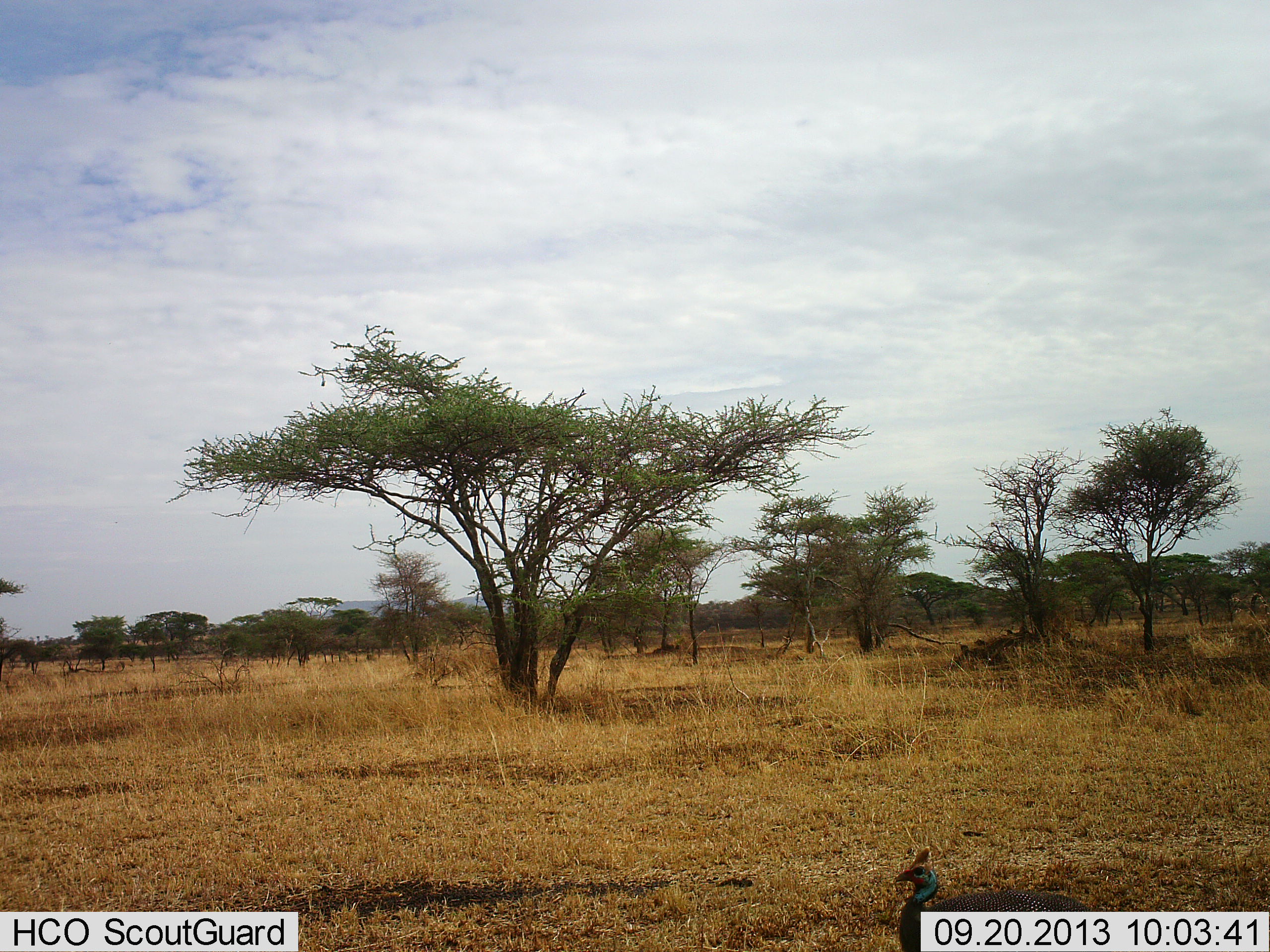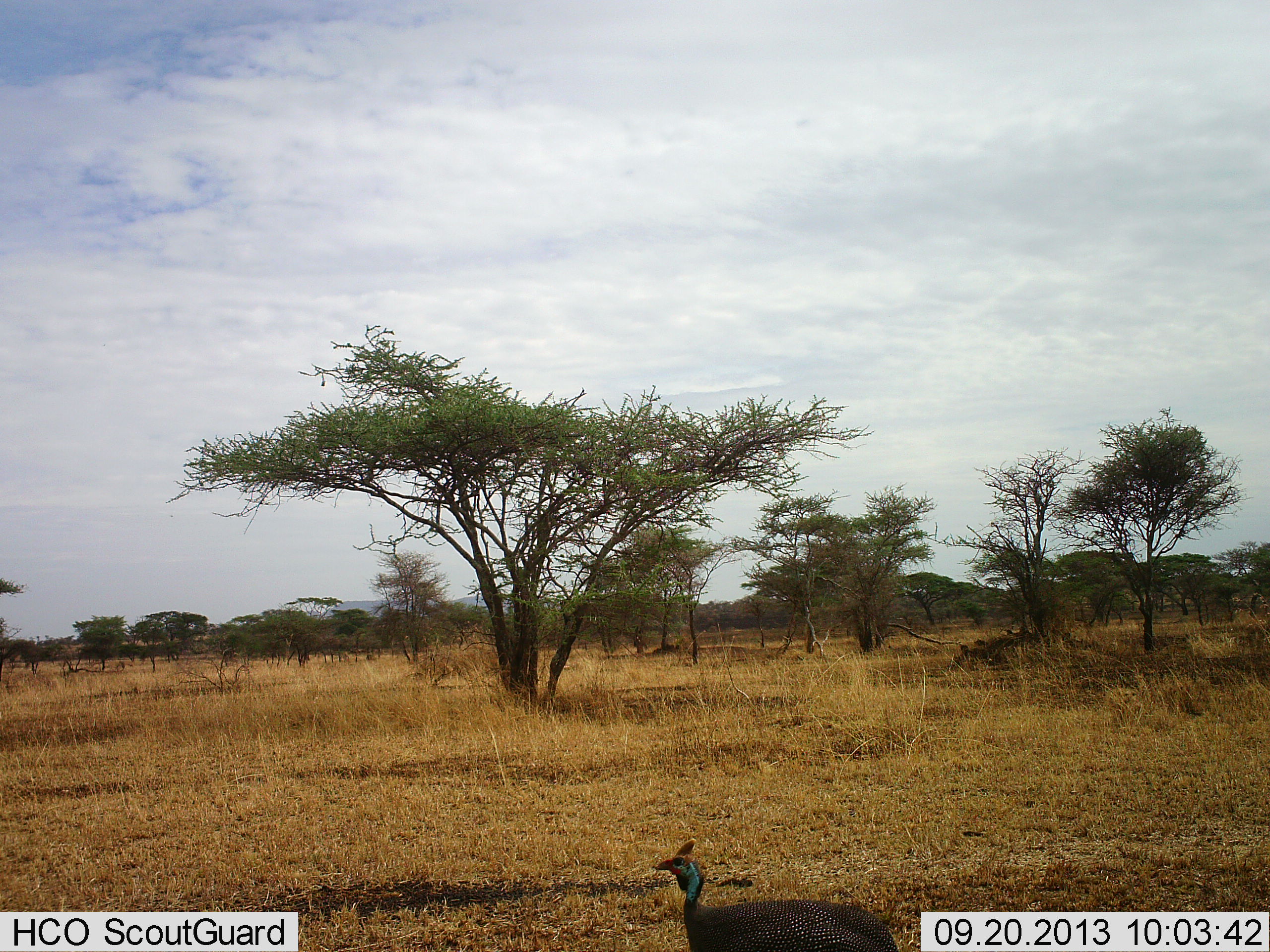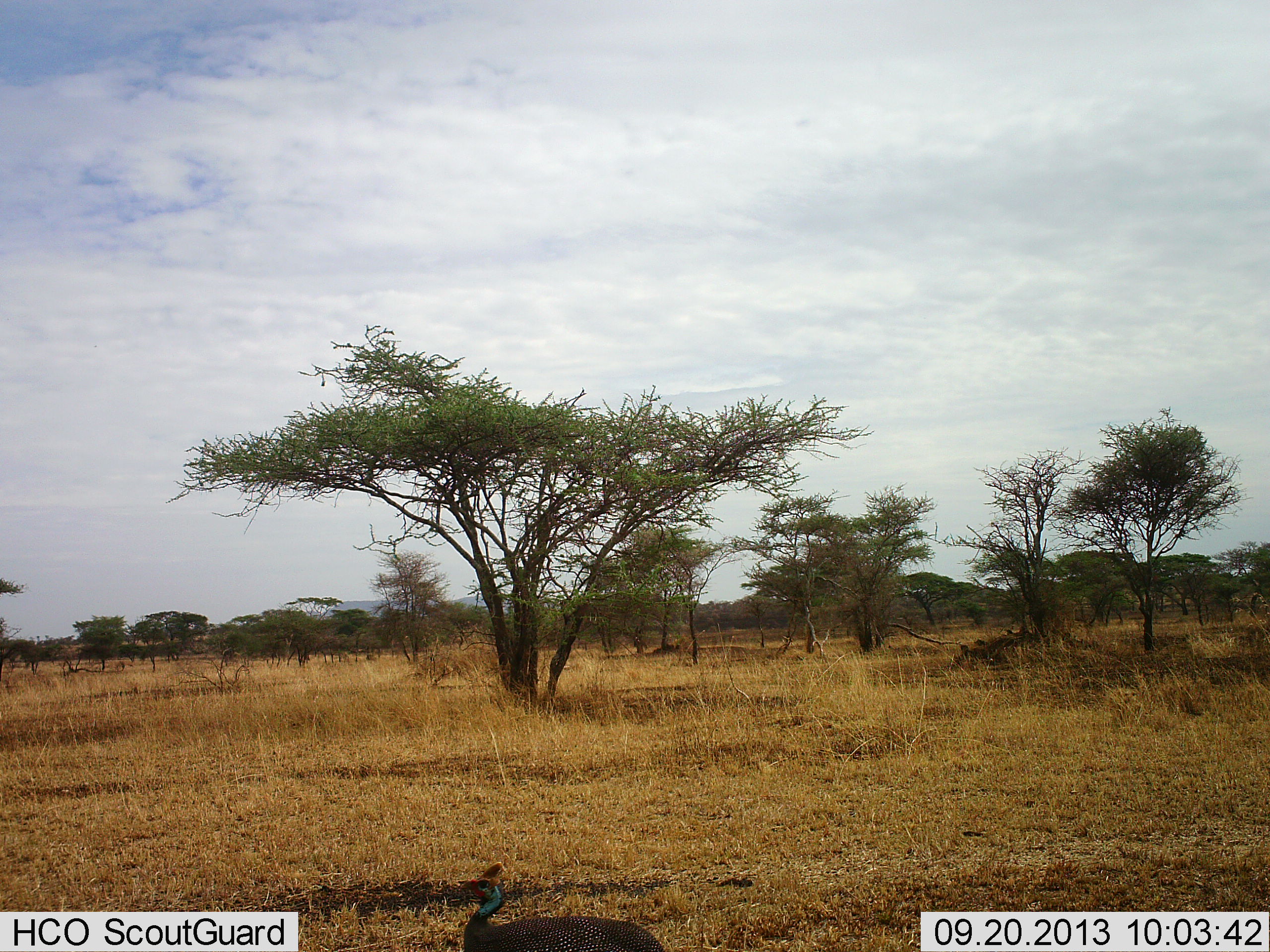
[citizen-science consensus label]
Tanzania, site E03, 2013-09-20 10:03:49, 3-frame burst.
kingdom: Animalia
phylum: Chordata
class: Aves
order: Galliformes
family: Numididae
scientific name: Numididae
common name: guinea fowl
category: guineafowl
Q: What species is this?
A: Guineafowl (guinea fowl) (Numididae).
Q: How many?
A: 1.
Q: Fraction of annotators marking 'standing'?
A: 17%.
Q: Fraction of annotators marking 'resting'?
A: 0%.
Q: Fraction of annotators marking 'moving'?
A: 87%.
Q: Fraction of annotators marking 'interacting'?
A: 0%.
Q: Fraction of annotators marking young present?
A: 0%.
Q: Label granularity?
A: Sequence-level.